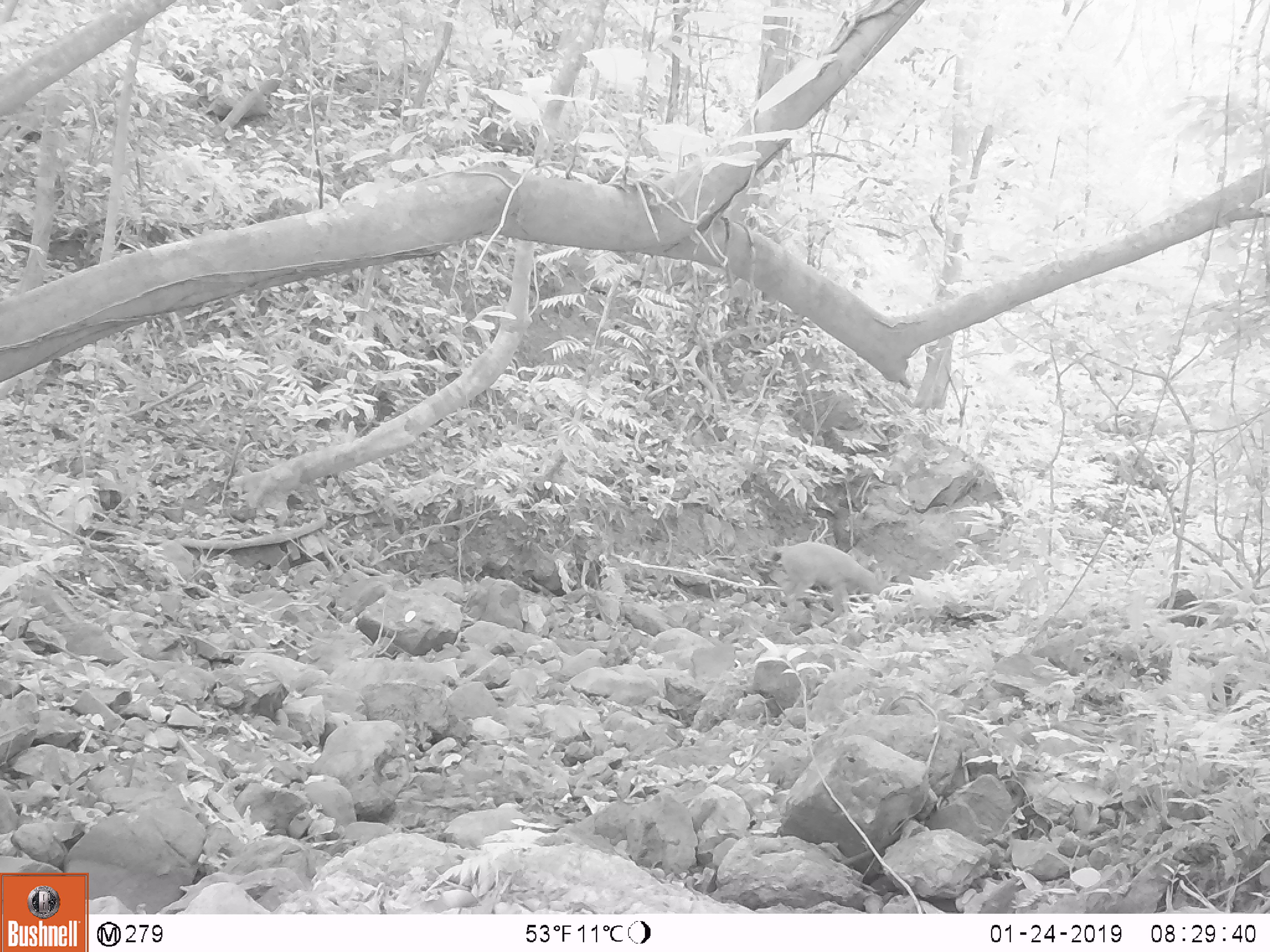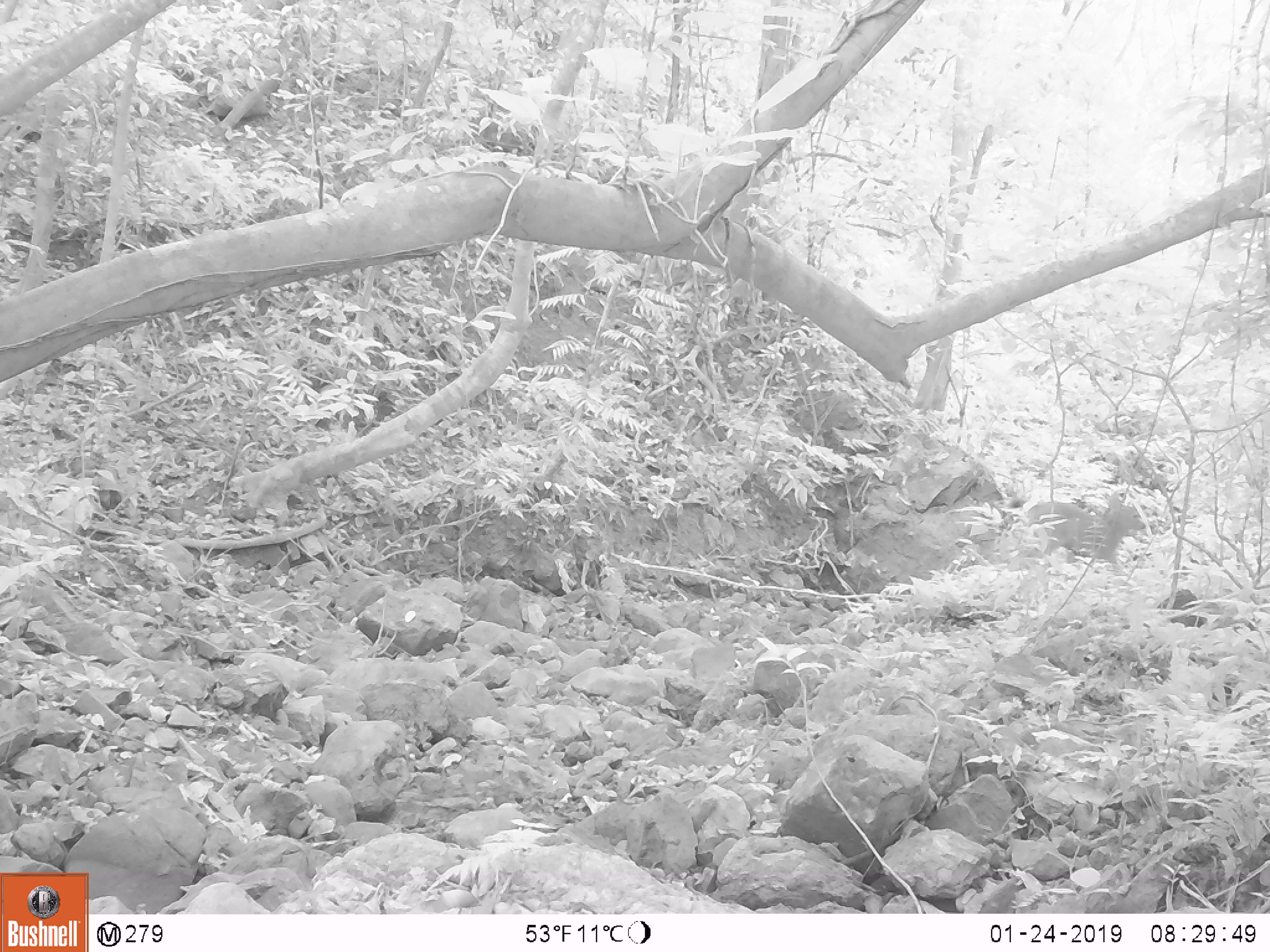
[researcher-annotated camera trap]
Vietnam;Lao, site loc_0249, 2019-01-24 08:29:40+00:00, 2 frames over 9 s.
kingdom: Animalia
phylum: Chordata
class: Mammalia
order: Artiodactyla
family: Cervidae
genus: Rusa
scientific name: Rusa unicolor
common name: sambar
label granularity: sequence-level